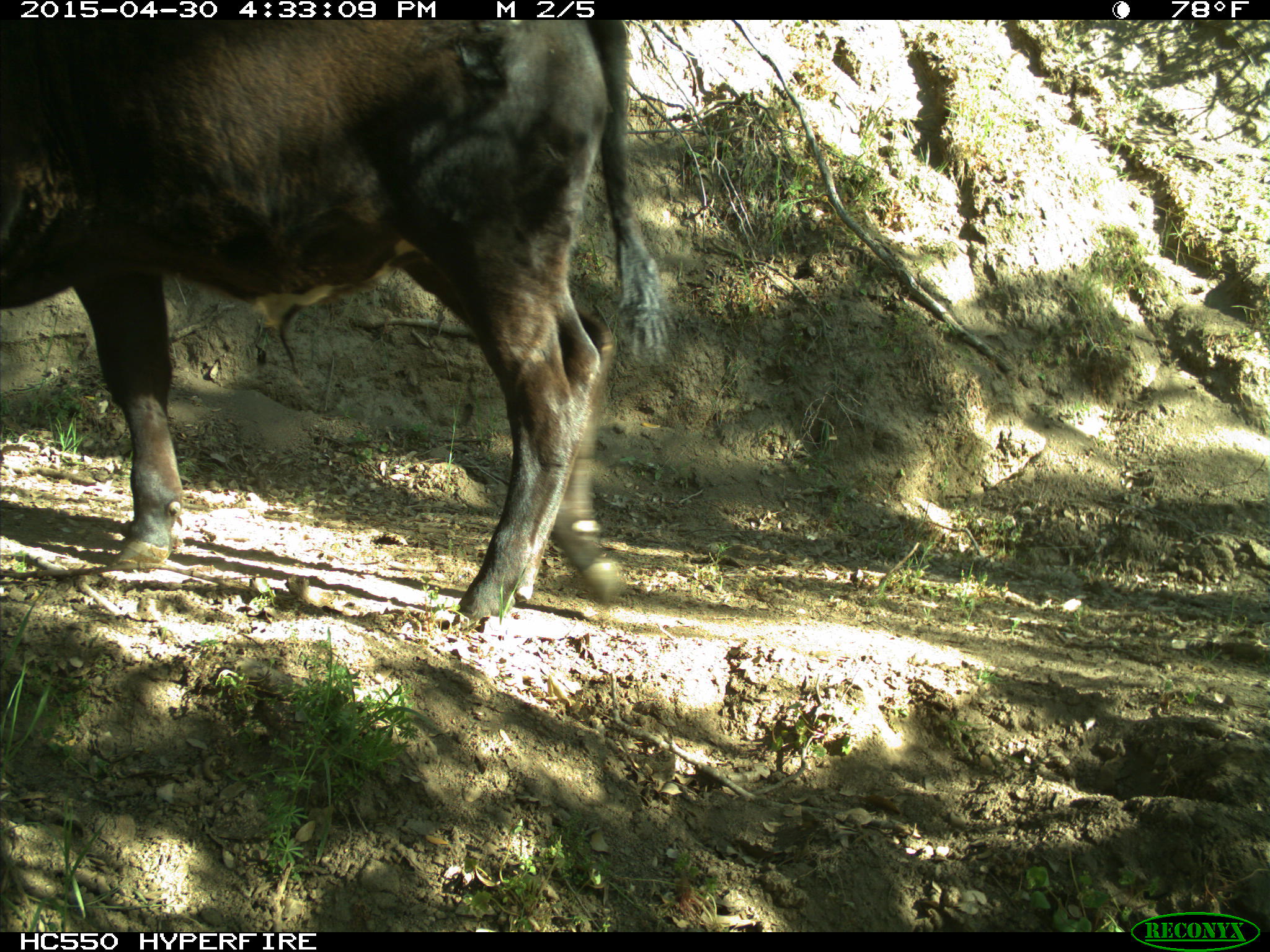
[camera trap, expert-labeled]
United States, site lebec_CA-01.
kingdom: Animalia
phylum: Chordata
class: Mammalia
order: Artiodactyla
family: Bovidae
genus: Bos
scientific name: Bos taurus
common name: domestic cow